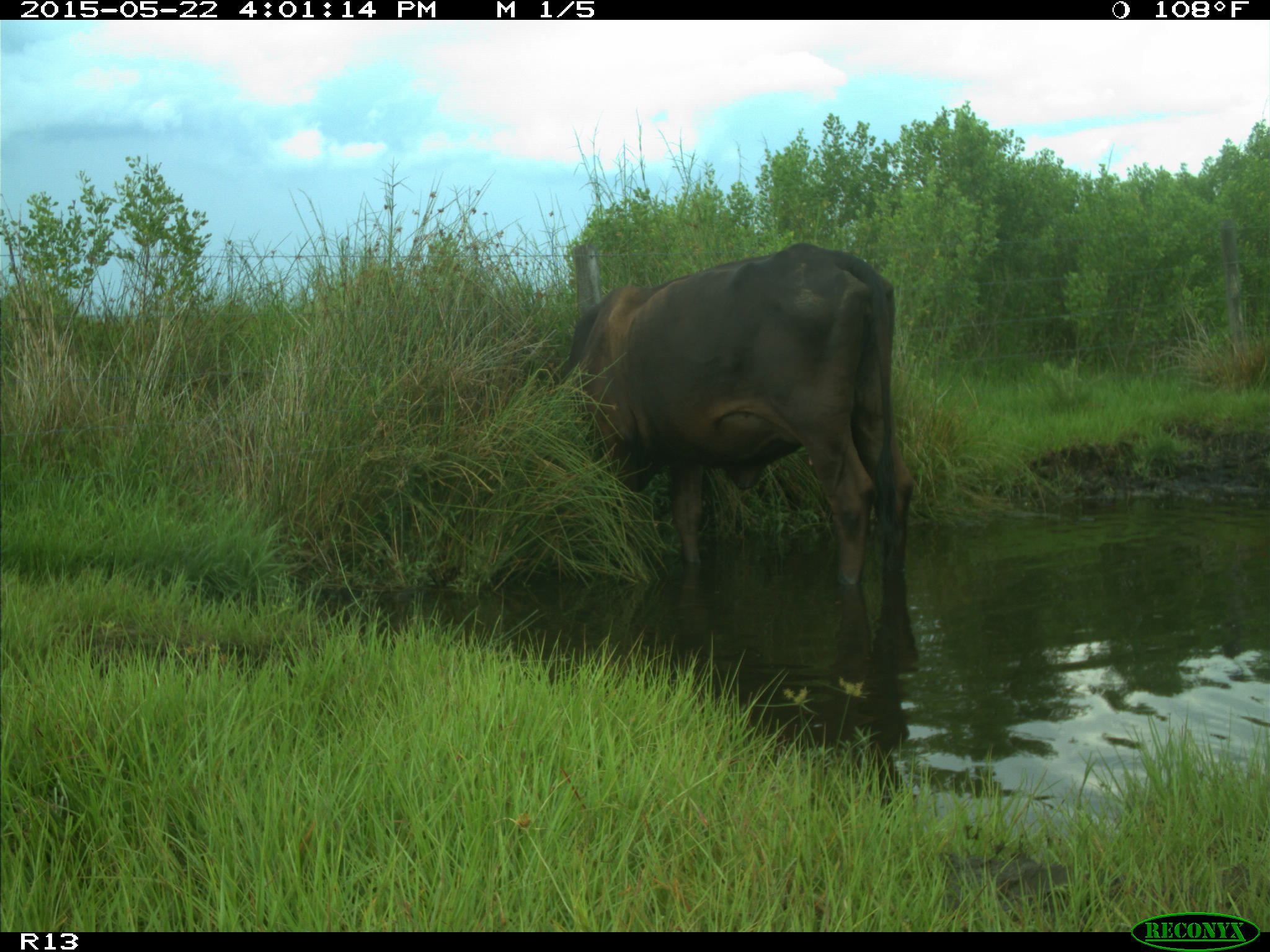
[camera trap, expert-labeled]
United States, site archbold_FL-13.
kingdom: Animalia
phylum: Chordata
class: Mammalia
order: Artiodactyla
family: Bovidae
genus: Bos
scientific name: Bos taurus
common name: domestic cow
Bos taurus (domestic cow).